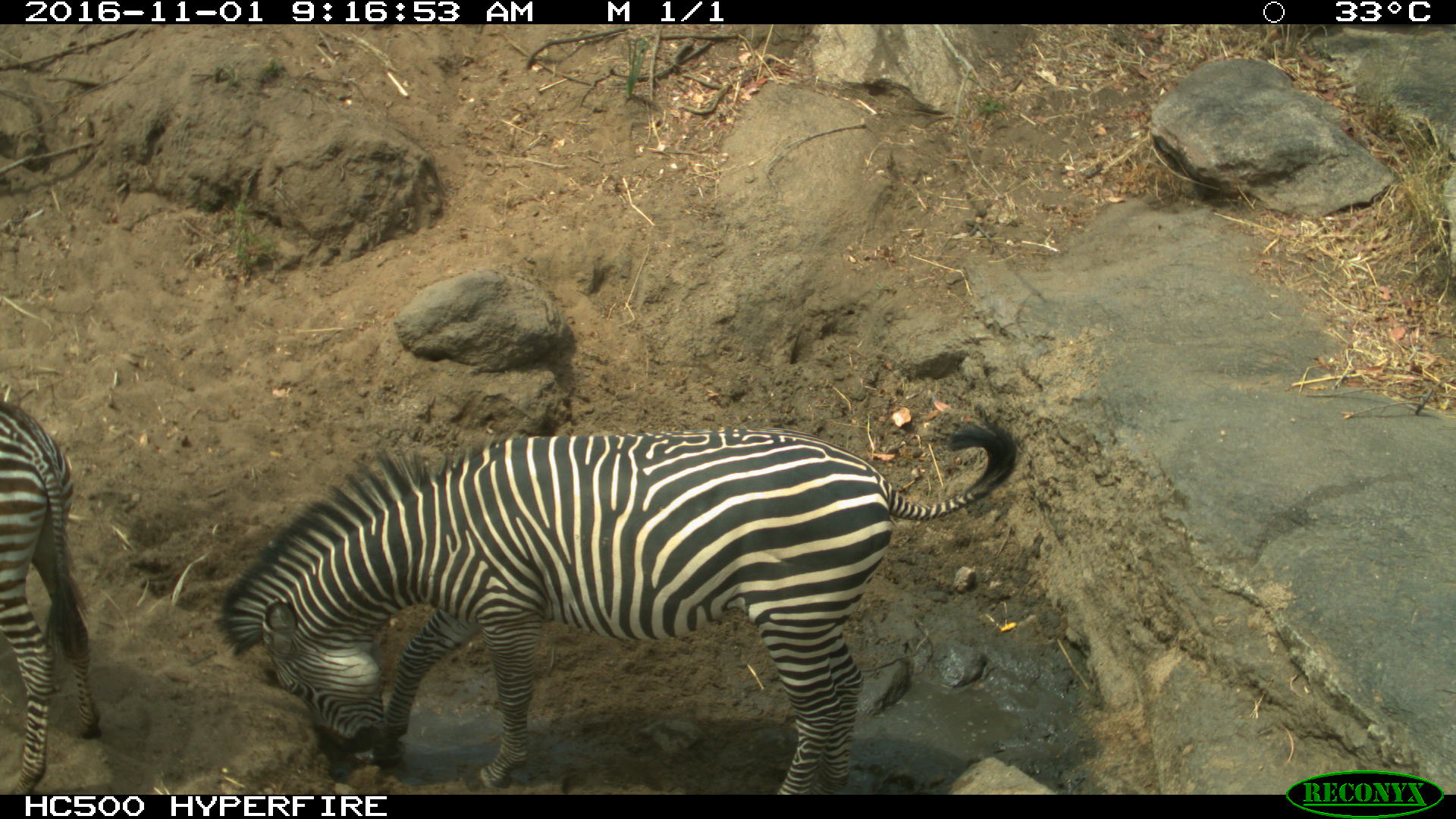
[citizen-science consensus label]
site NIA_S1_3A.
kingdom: Animalia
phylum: Chordata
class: Mammalia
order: Perissodactyla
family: Equidae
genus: Equus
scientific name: Equus quagga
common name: plains zebra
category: zebraplains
Zebraplains (plains zebra) (Equus quagga), count 2. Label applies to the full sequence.